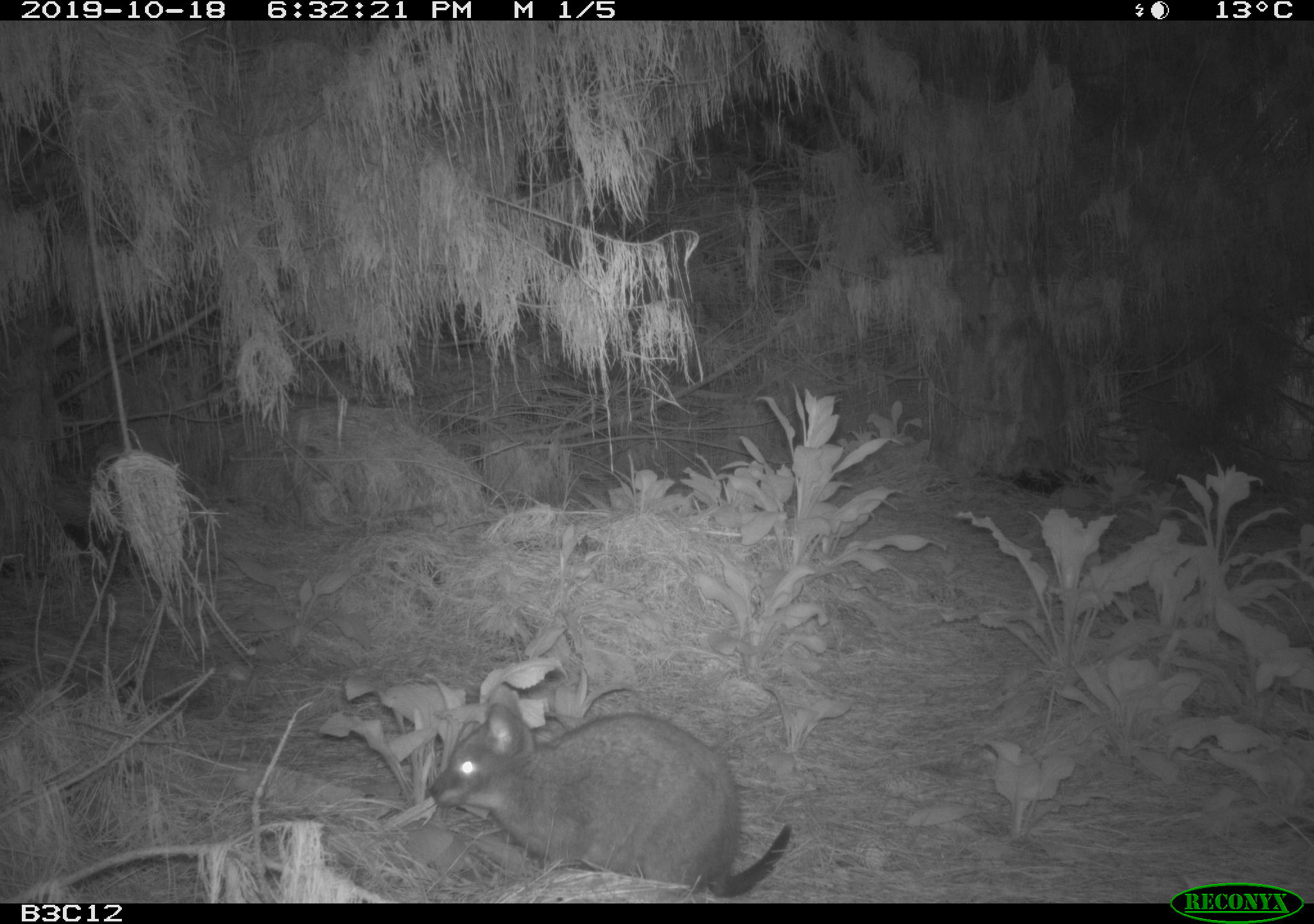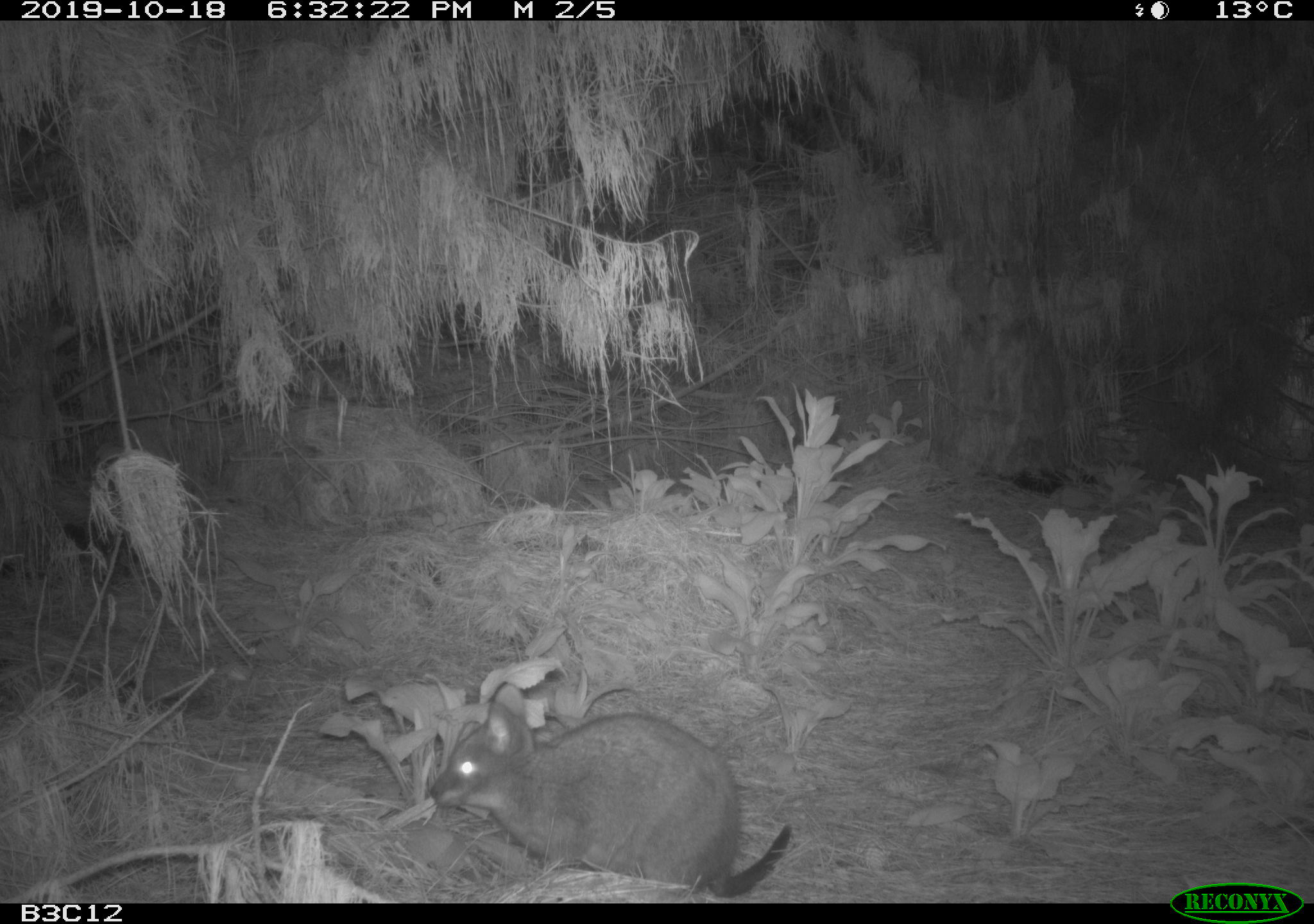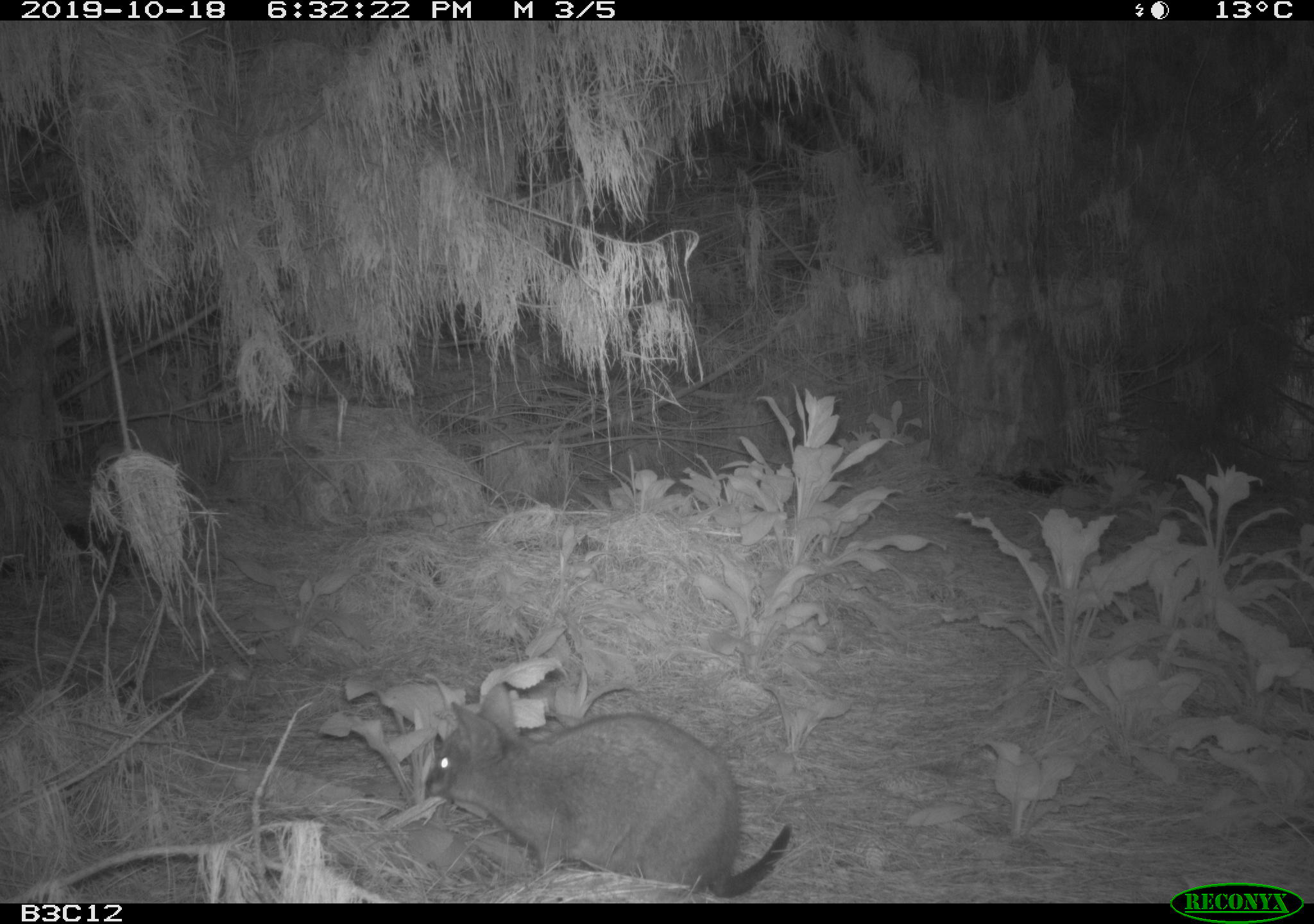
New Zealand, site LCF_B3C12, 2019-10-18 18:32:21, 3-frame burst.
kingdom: Animalia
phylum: Chordata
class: Mammalia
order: Diprotodontia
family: Macropodidae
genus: Notamacropus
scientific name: Notamacropus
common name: wallaby